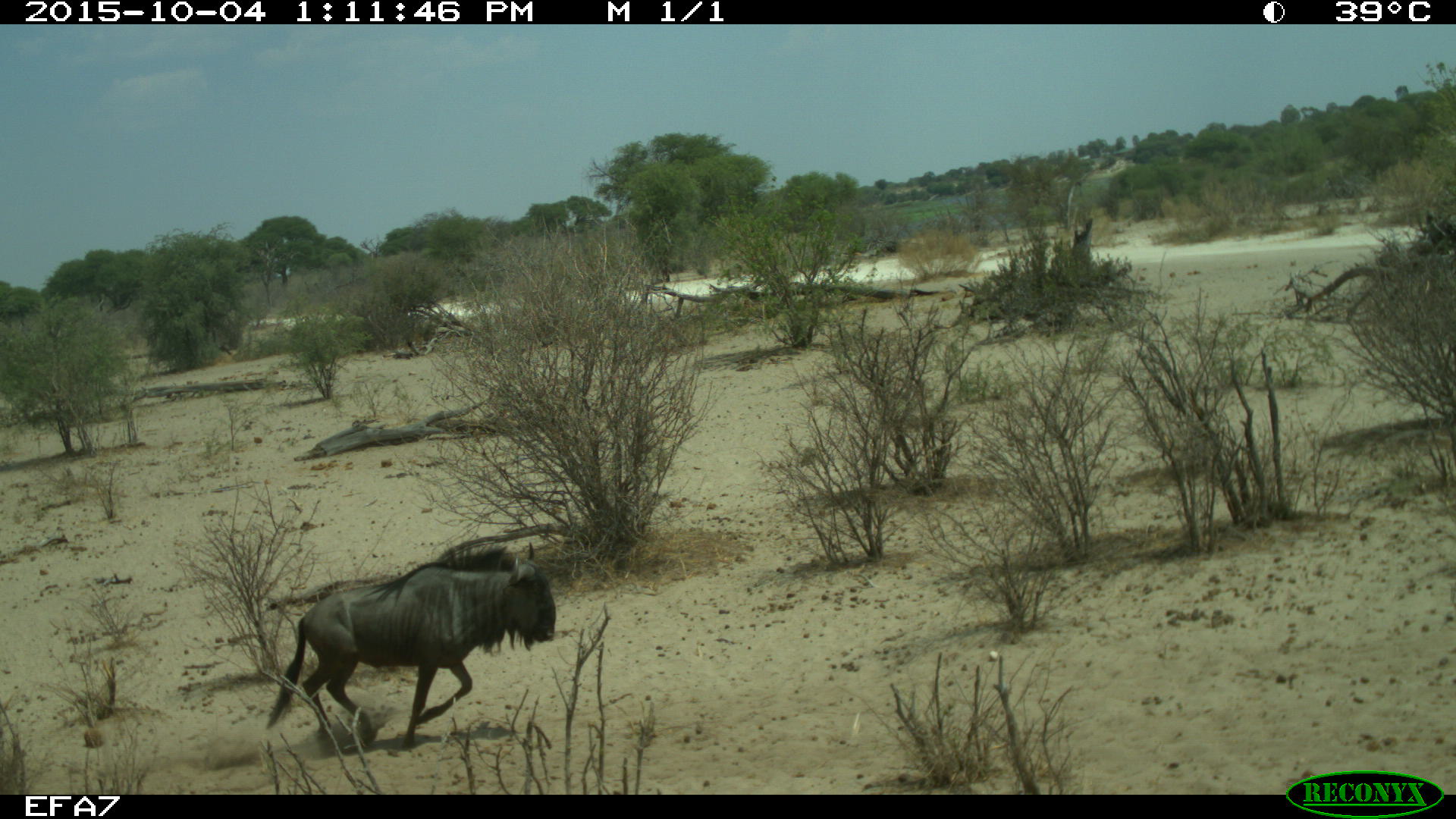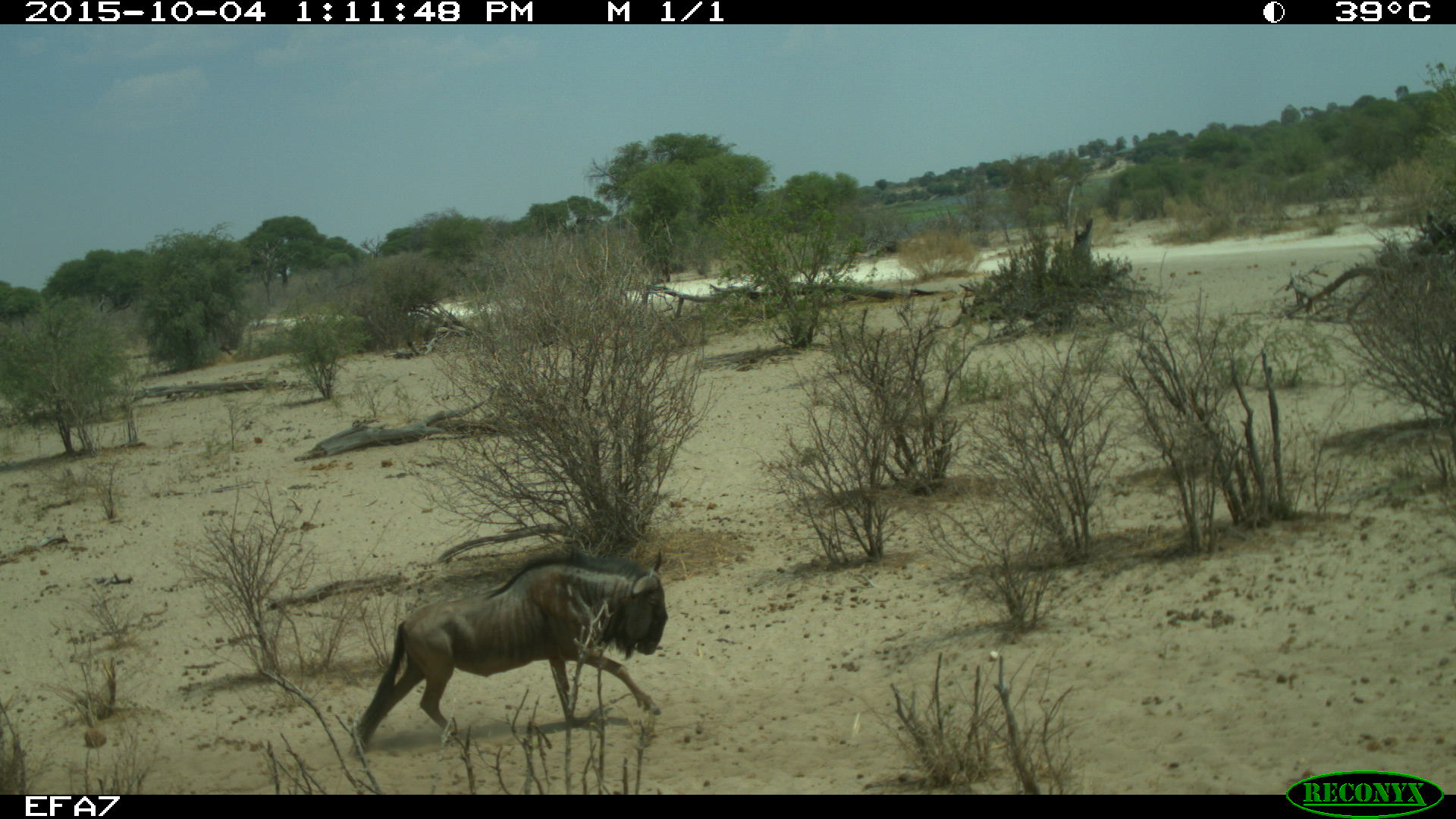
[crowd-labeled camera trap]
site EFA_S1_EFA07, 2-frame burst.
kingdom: Animalia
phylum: Chordata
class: Mammalia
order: Artiodactyla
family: Bovidae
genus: Connochaetes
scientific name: Connochaetes taurinus taurinus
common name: blue wildebeest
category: wildebeestblue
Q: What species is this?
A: Wildebeestblue (blue wildebeest) (Connochaetes taurinus taurinus).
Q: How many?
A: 1.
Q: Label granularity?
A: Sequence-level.